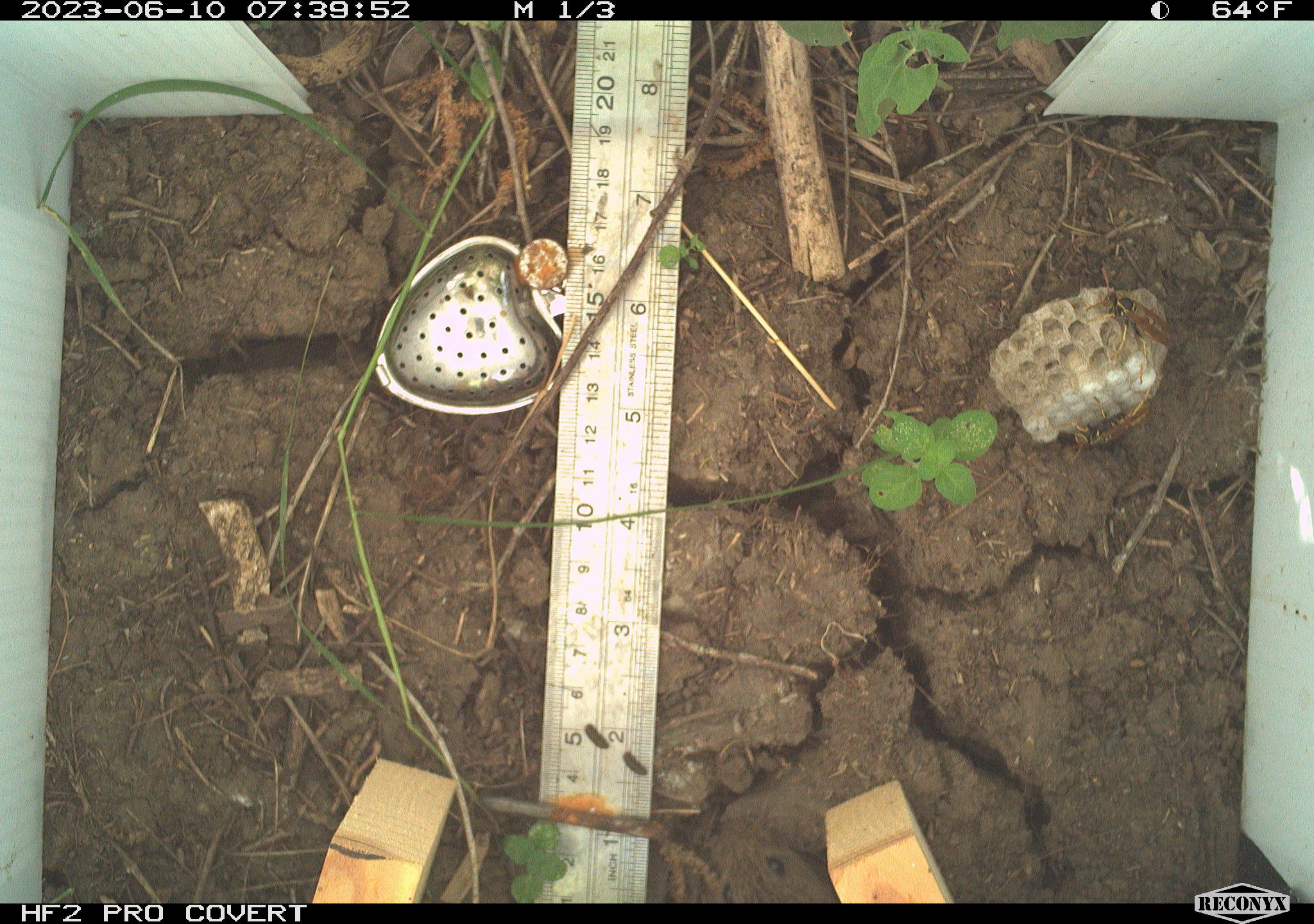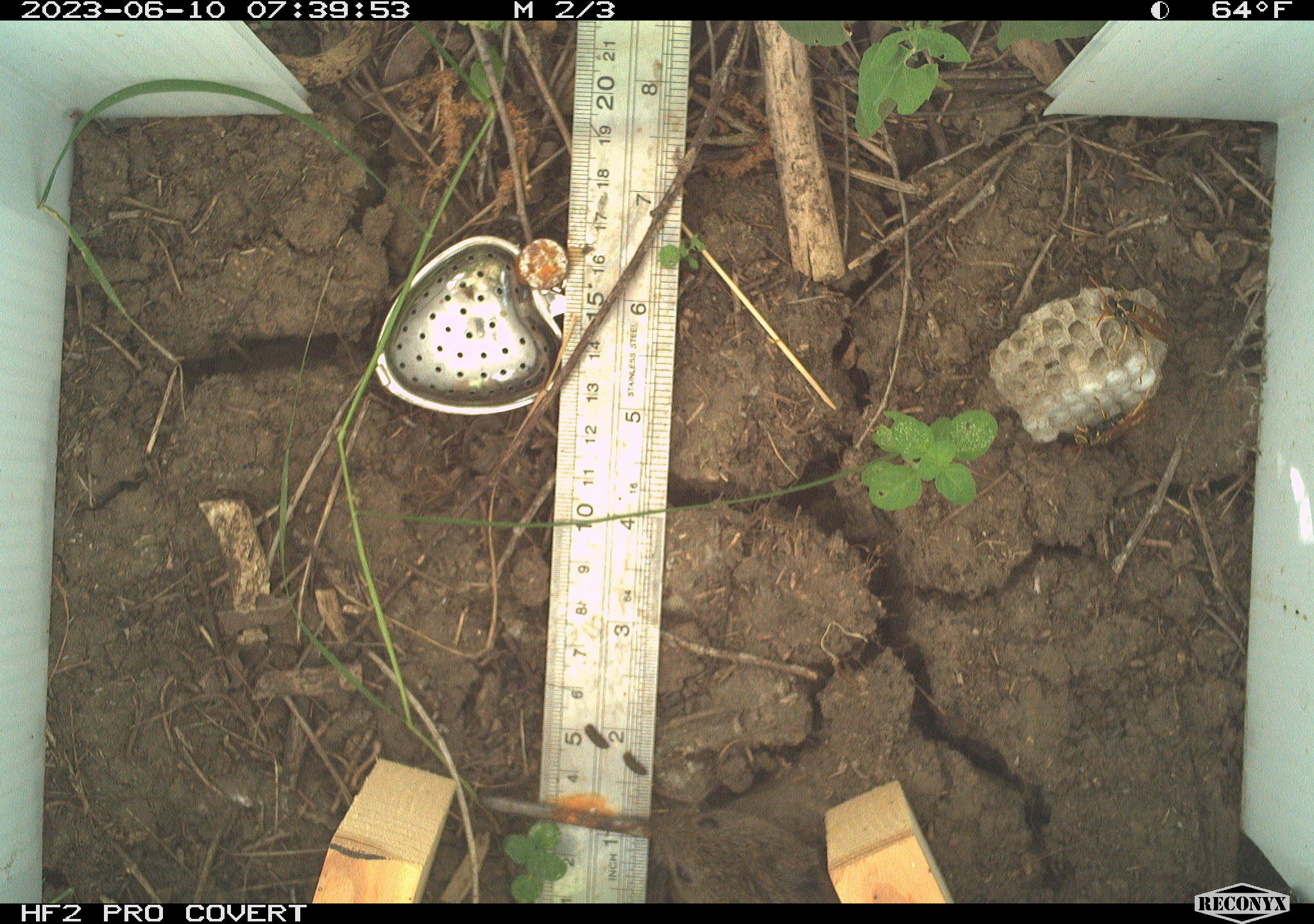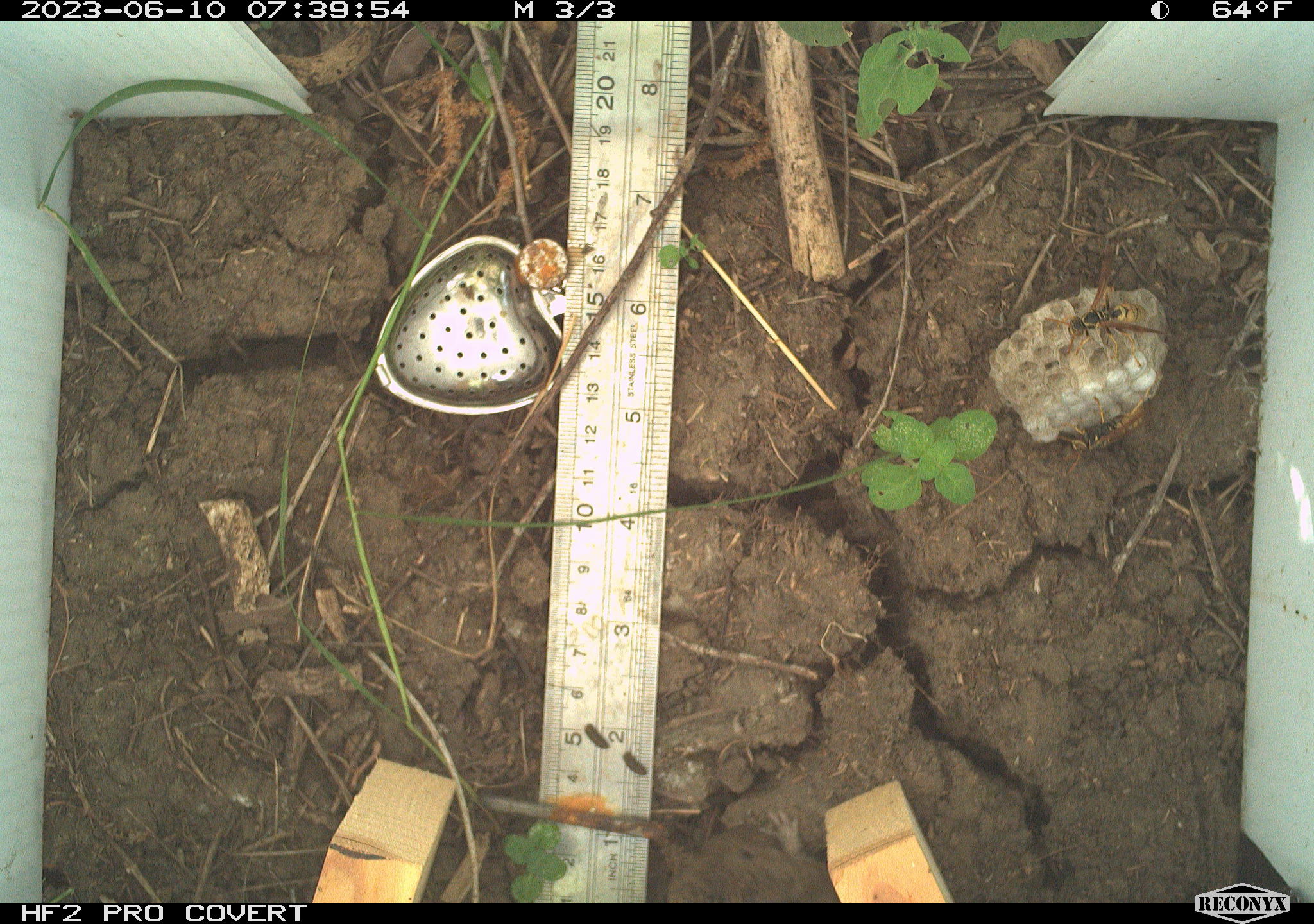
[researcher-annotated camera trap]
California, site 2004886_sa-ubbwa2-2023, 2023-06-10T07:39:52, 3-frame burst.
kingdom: Animalia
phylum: Chordata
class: Mammalia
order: Rodentia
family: Cricetidae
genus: Microtus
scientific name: Microtus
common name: meadow vole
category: microtus species